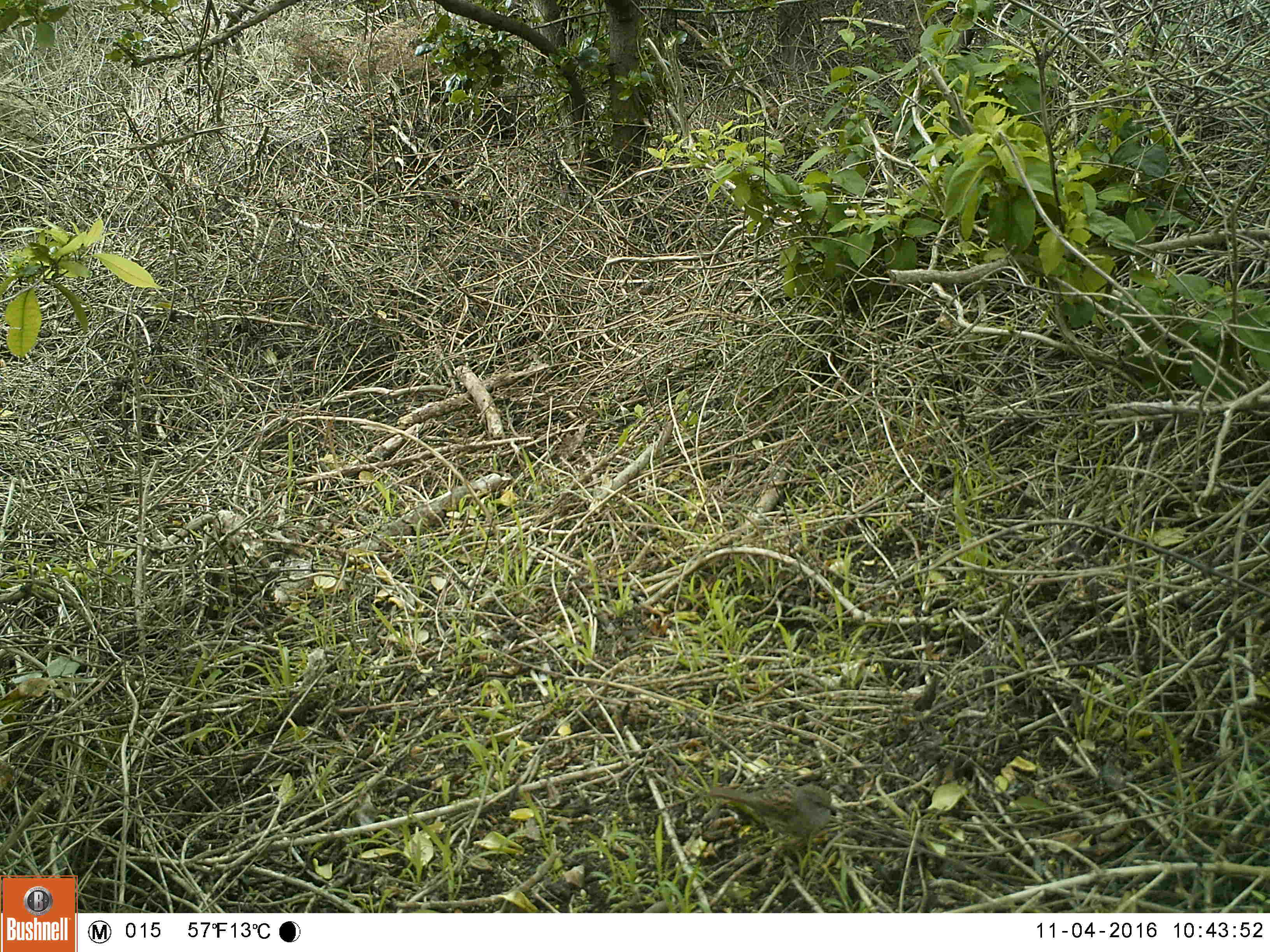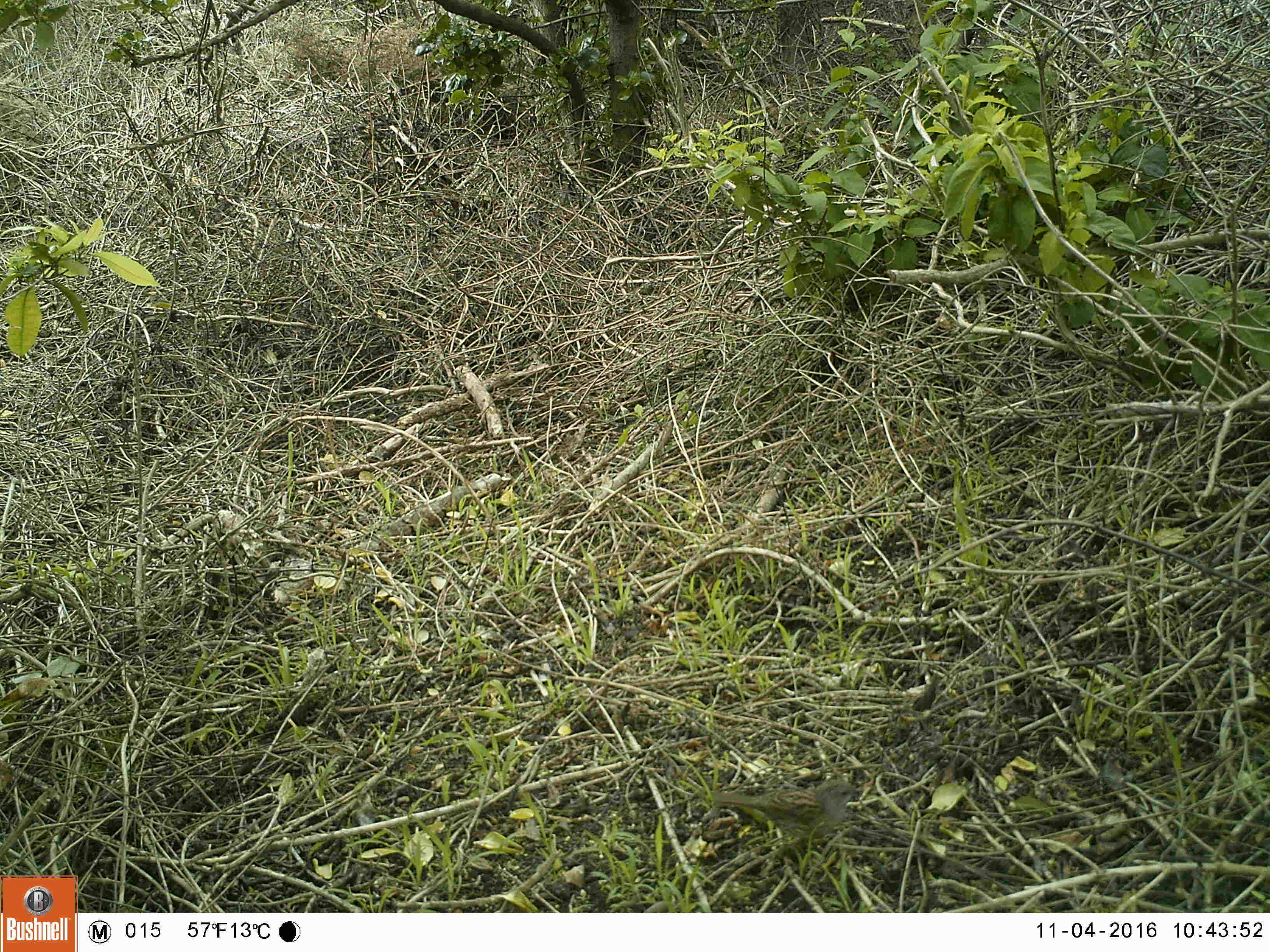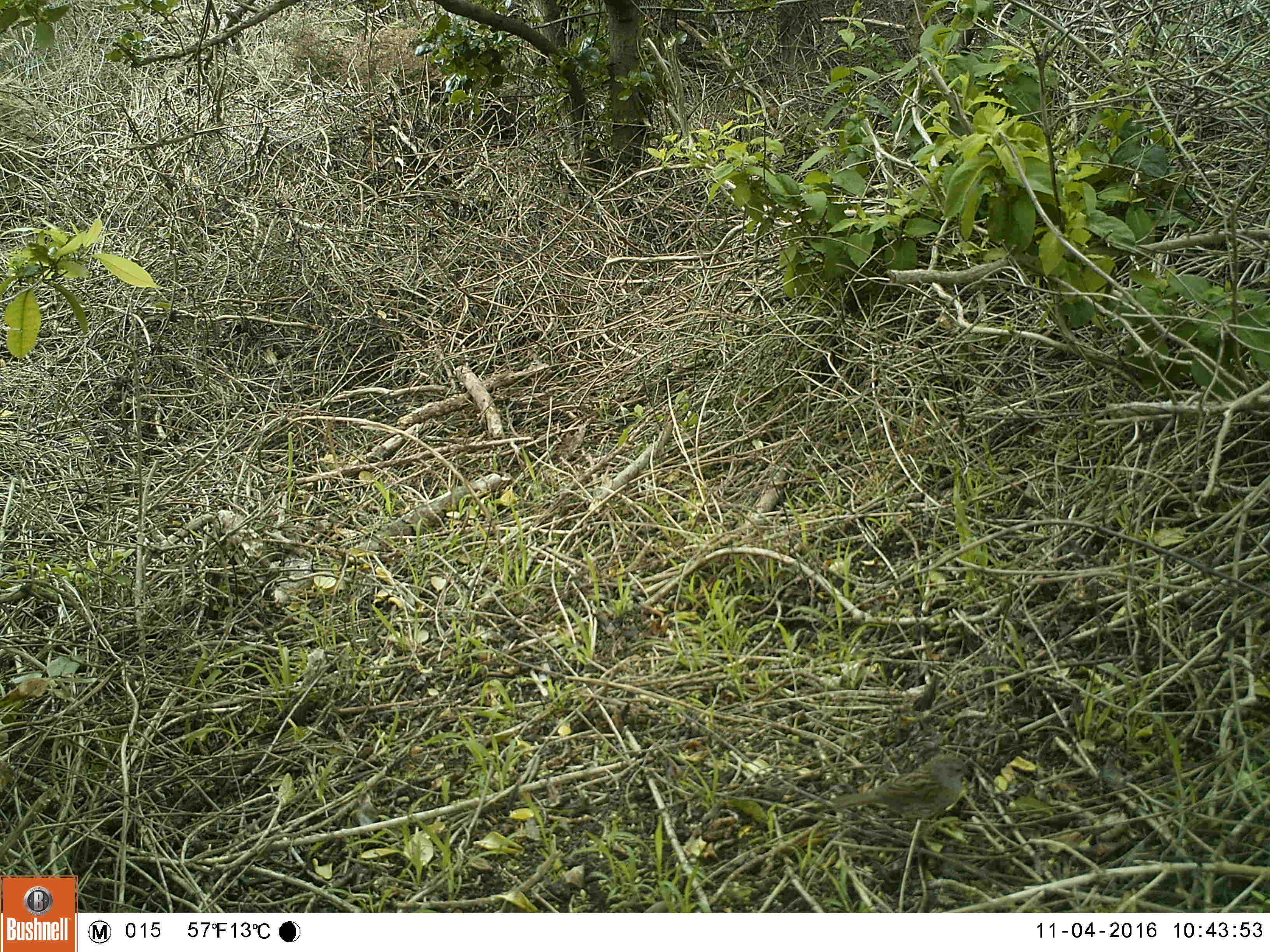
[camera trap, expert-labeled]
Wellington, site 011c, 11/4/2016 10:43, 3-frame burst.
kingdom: Animalia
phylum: Chordata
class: Aves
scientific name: Aves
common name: bird